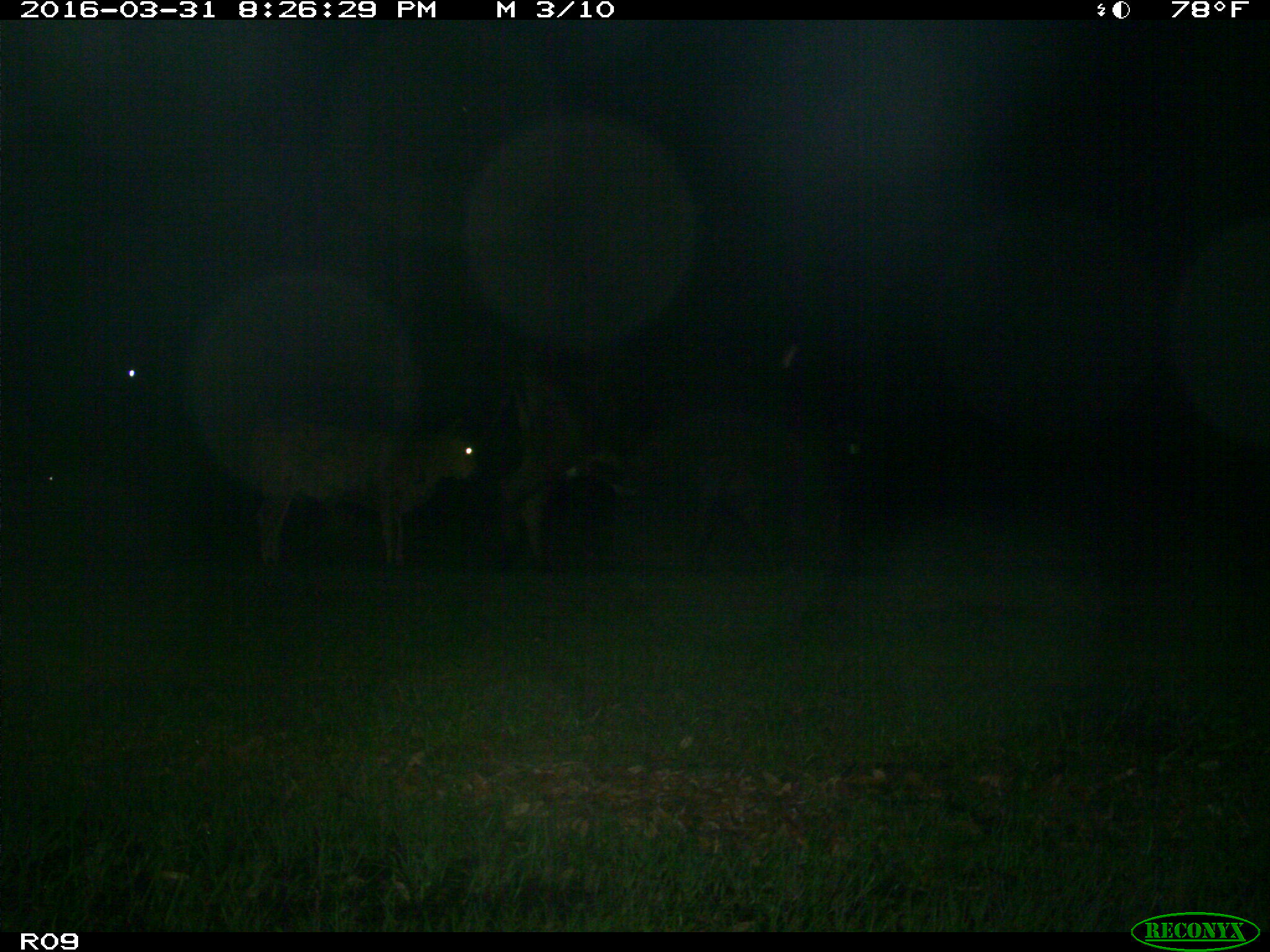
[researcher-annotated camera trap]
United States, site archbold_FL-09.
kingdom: Animalia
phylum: Chordata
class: Mammalia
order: Artiodactyla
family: Bovidae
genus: Bos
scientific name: Bos taurus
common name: domestic cow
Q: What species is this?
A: Bos taurus (domestic cow).